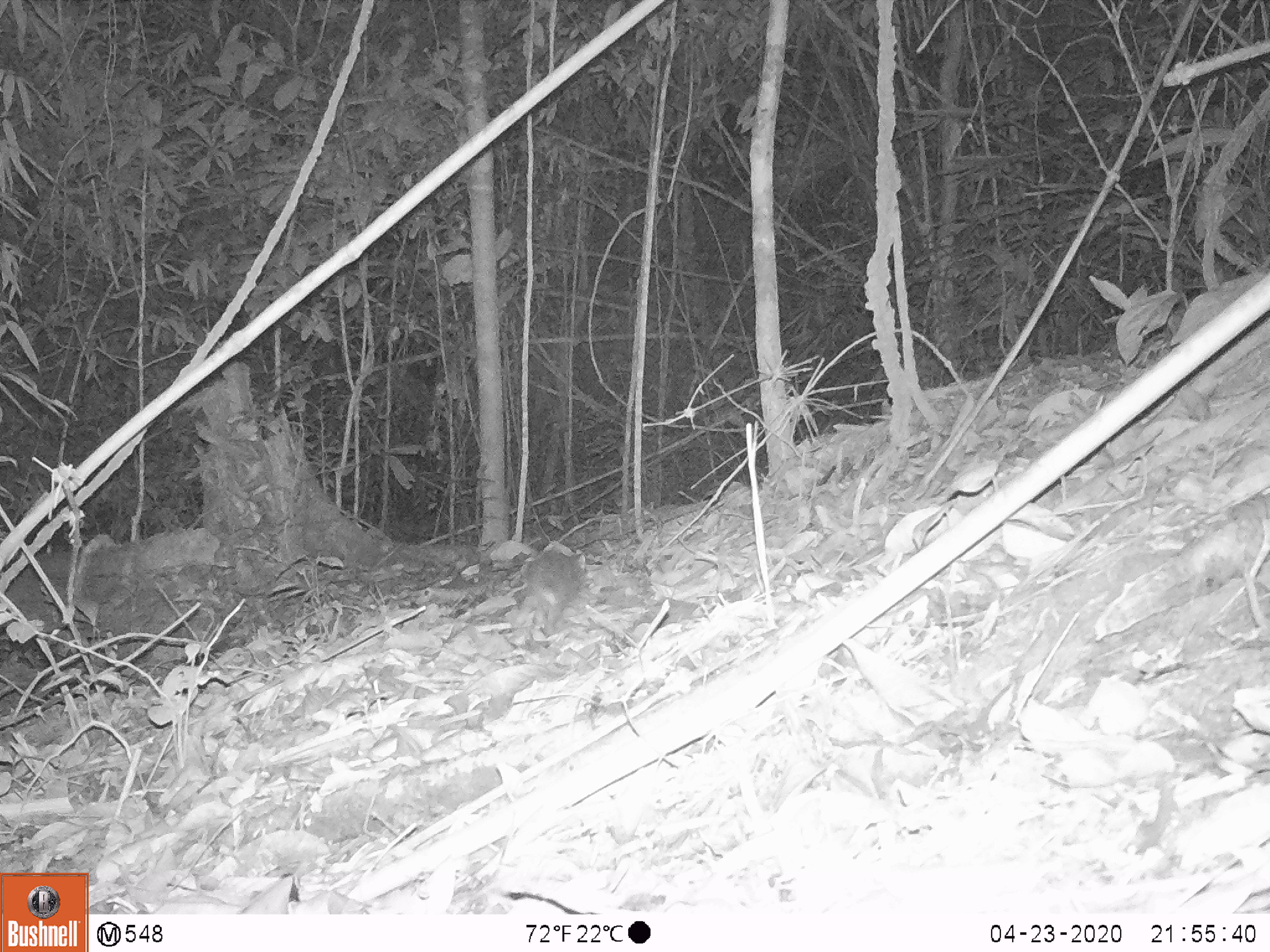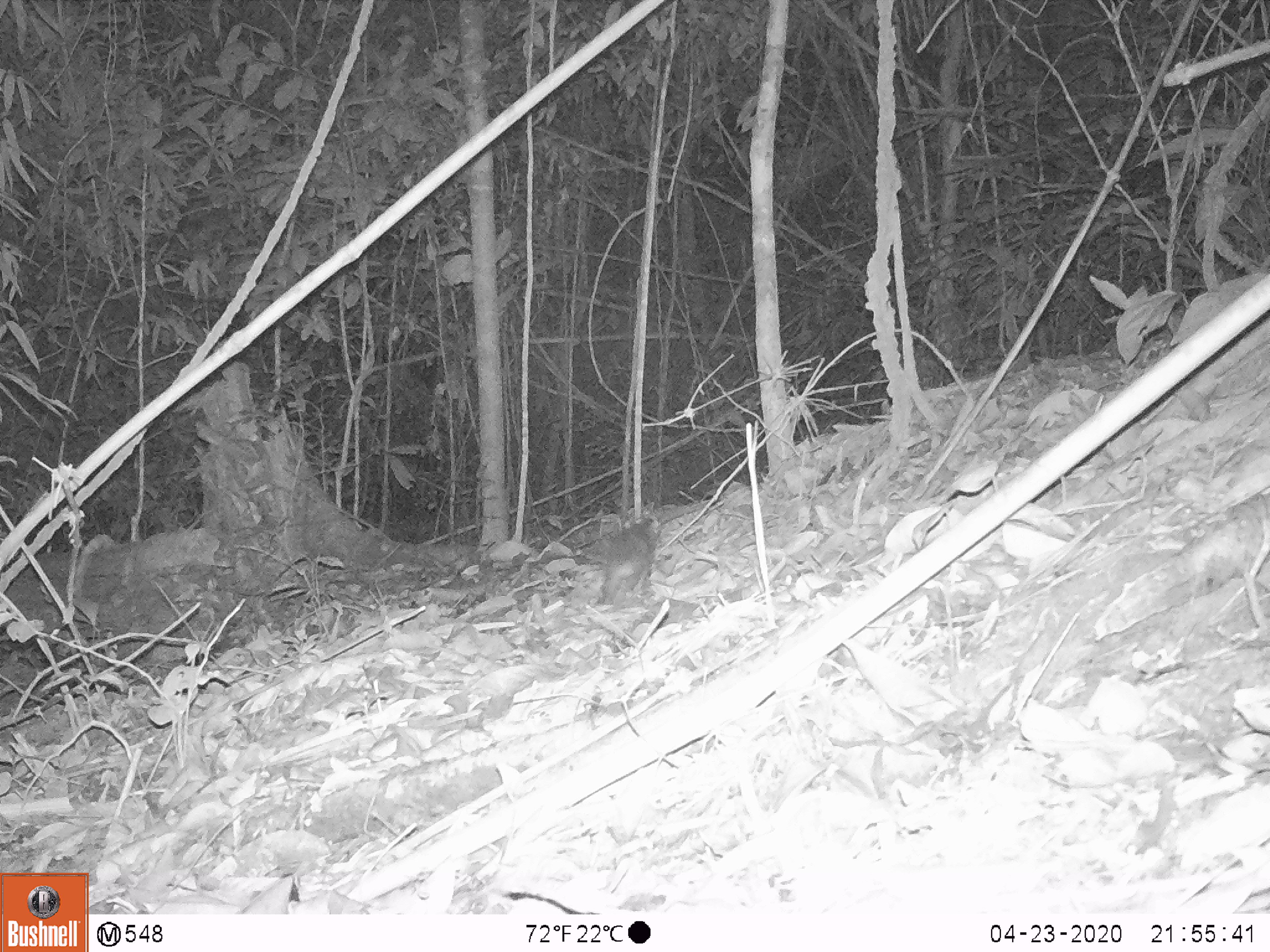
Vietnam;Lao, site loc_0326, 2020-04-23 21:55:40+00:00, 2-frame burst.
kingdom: Animalia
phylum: Chordata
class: Mammalia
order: Carnivora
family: Mustelidae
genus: Melogale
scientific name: Melogale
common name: ferret badger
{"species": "ferret badger (Melogale)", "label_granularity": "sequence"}